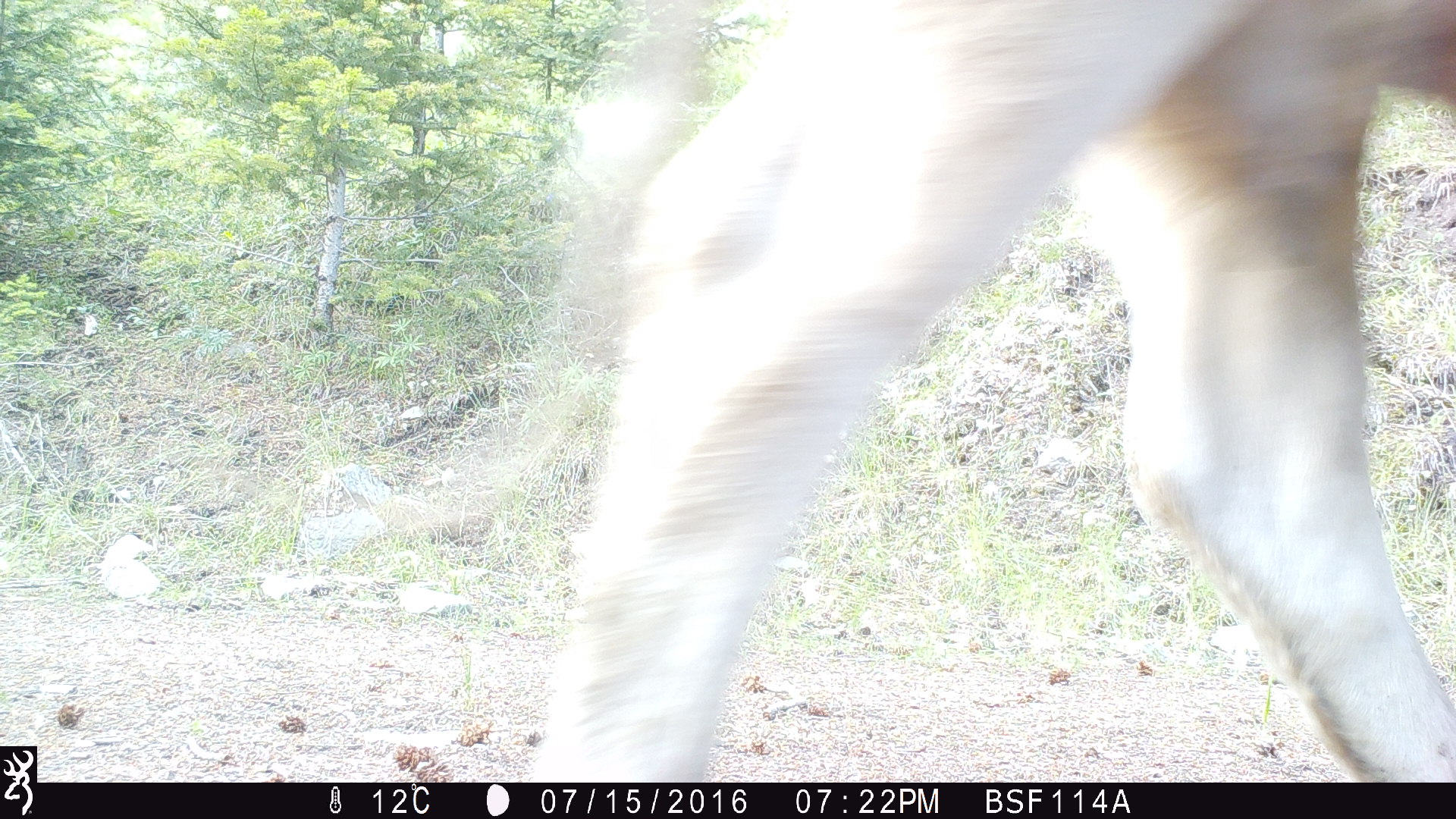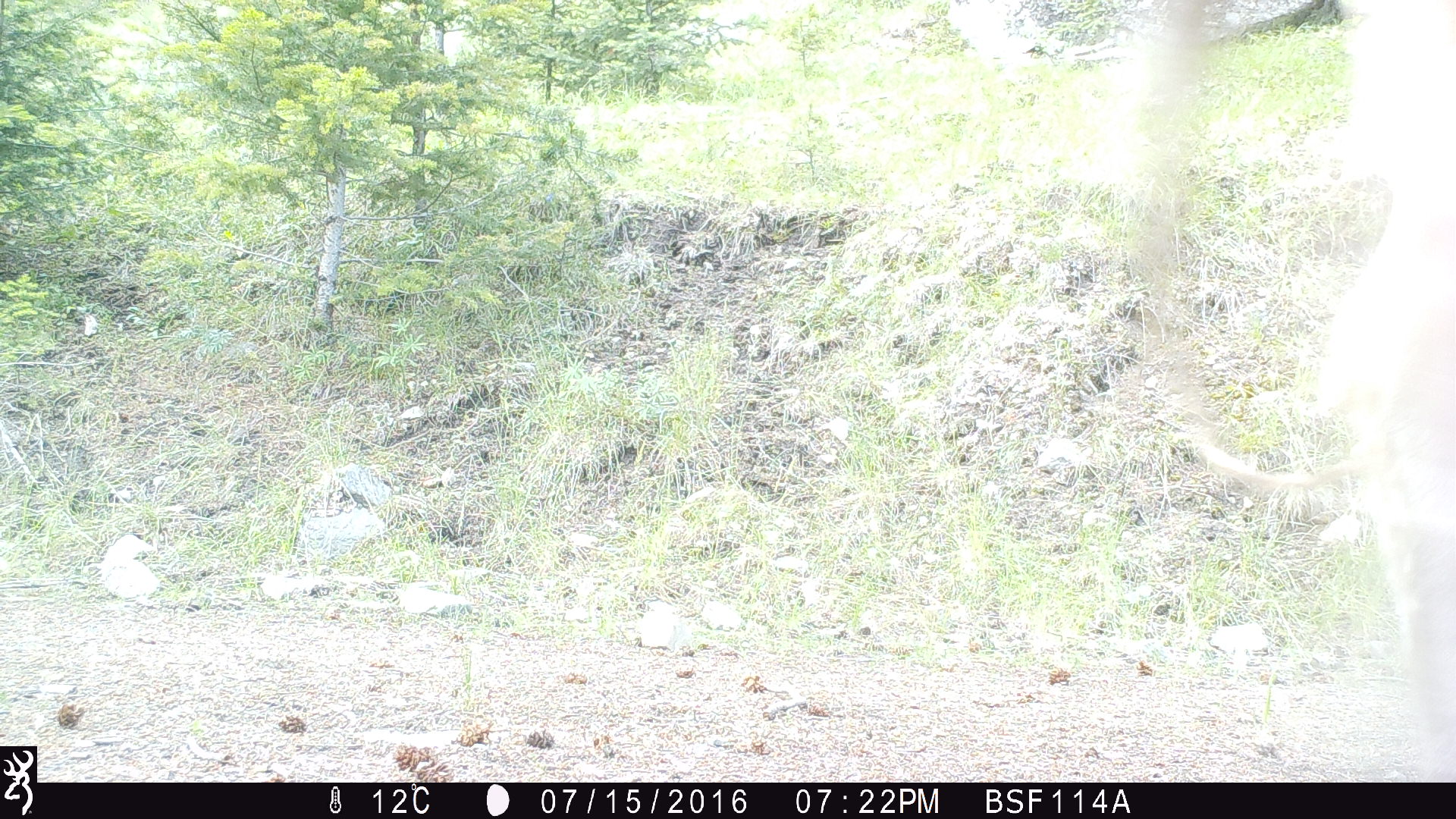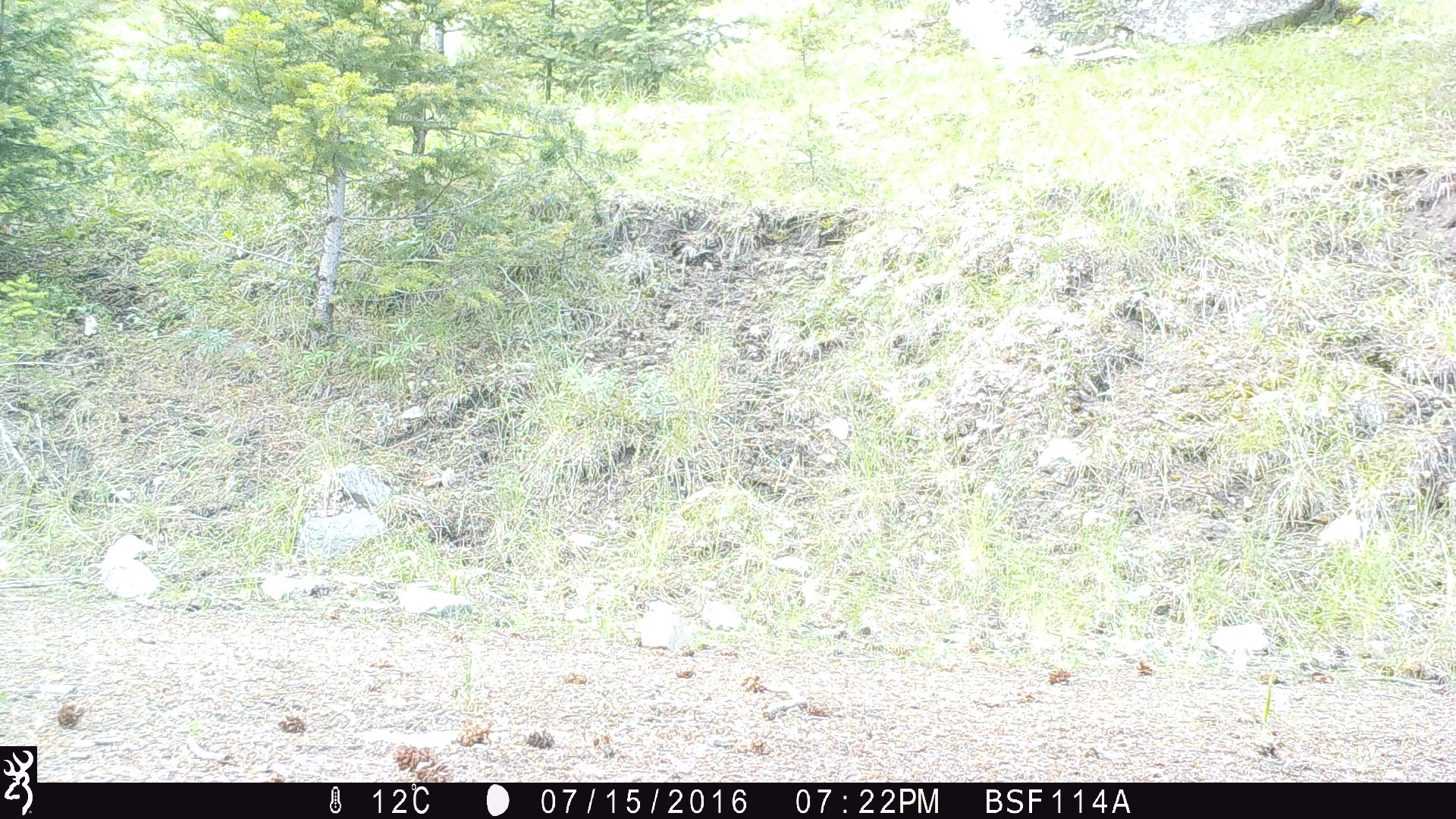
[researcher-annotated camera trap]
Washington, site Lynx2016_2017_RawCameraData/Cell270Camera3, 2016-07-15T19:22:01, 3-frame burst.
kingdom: Animalia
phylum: Chordata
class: Mammalia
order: Artiodactyla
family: Bovidae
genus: Bos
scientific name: Bos taurus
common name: domestic cattle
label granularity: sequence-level